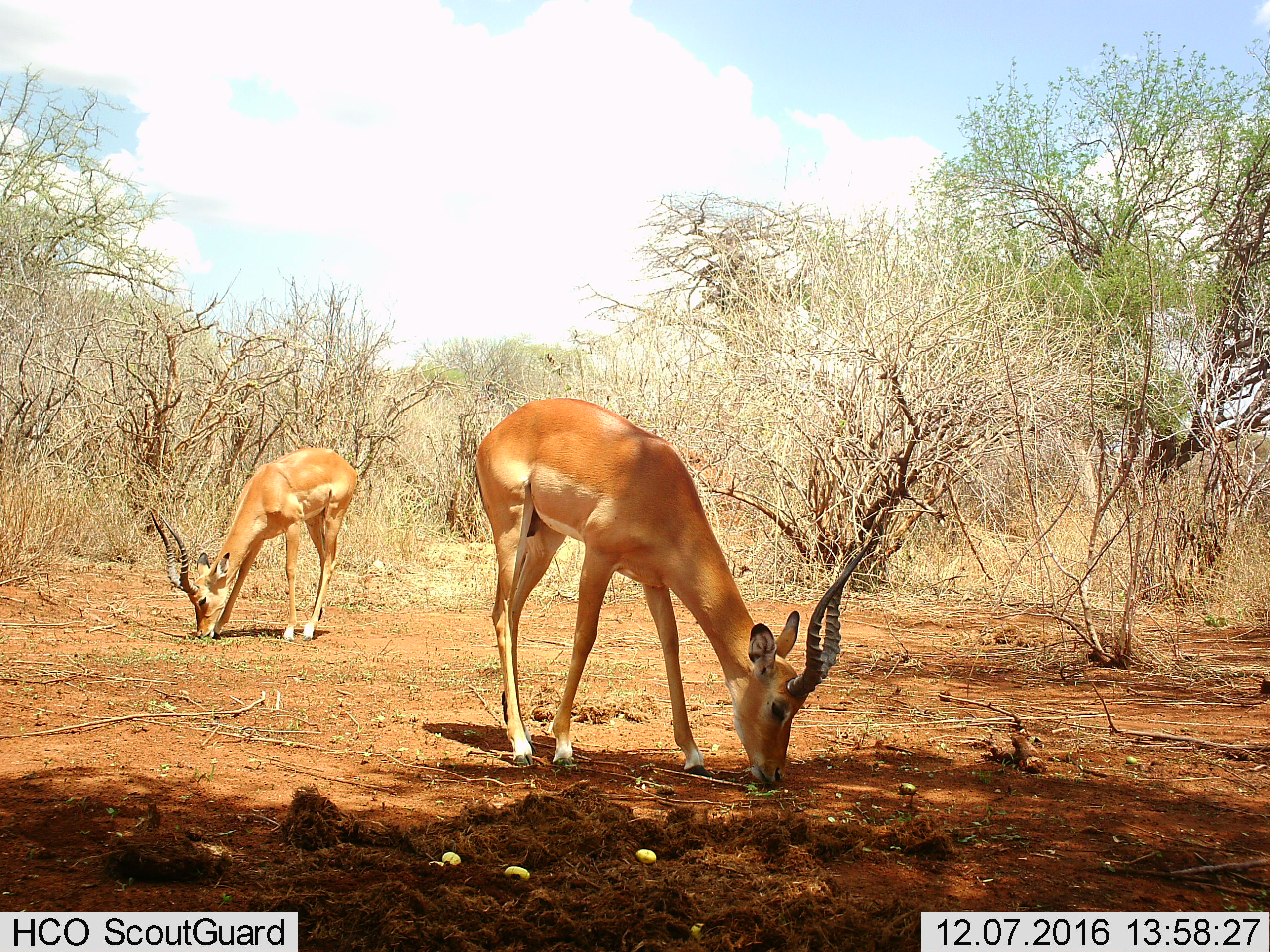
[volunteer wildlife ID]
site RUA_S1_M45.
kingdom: Animalia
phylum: Chordata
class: Mammalia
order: Artiodactyla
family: Bovidae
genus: Aepyceros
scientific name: Aepyceros melampus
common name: impala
Impala (Aepyceros melampus), count 2. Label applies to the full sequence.